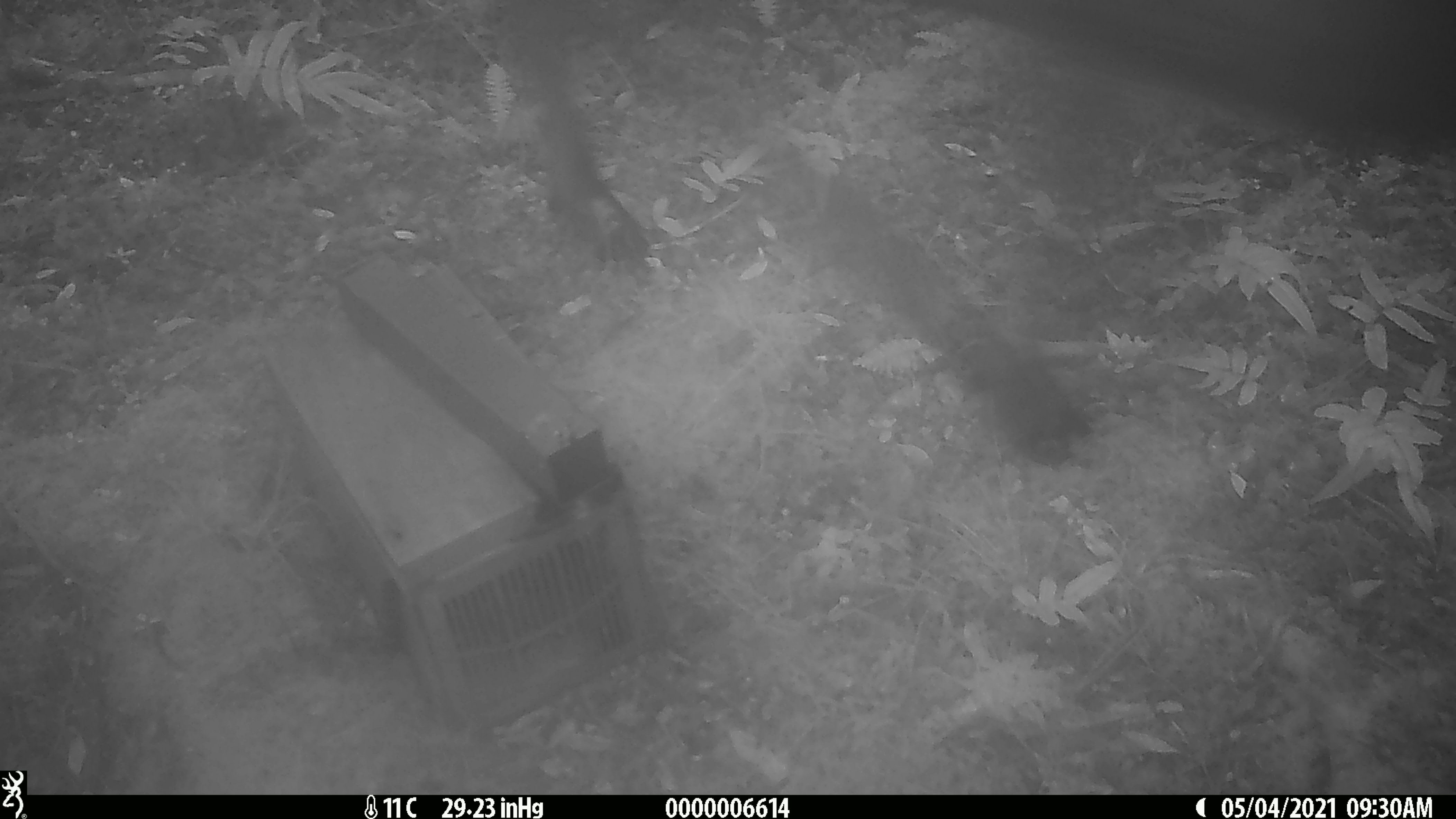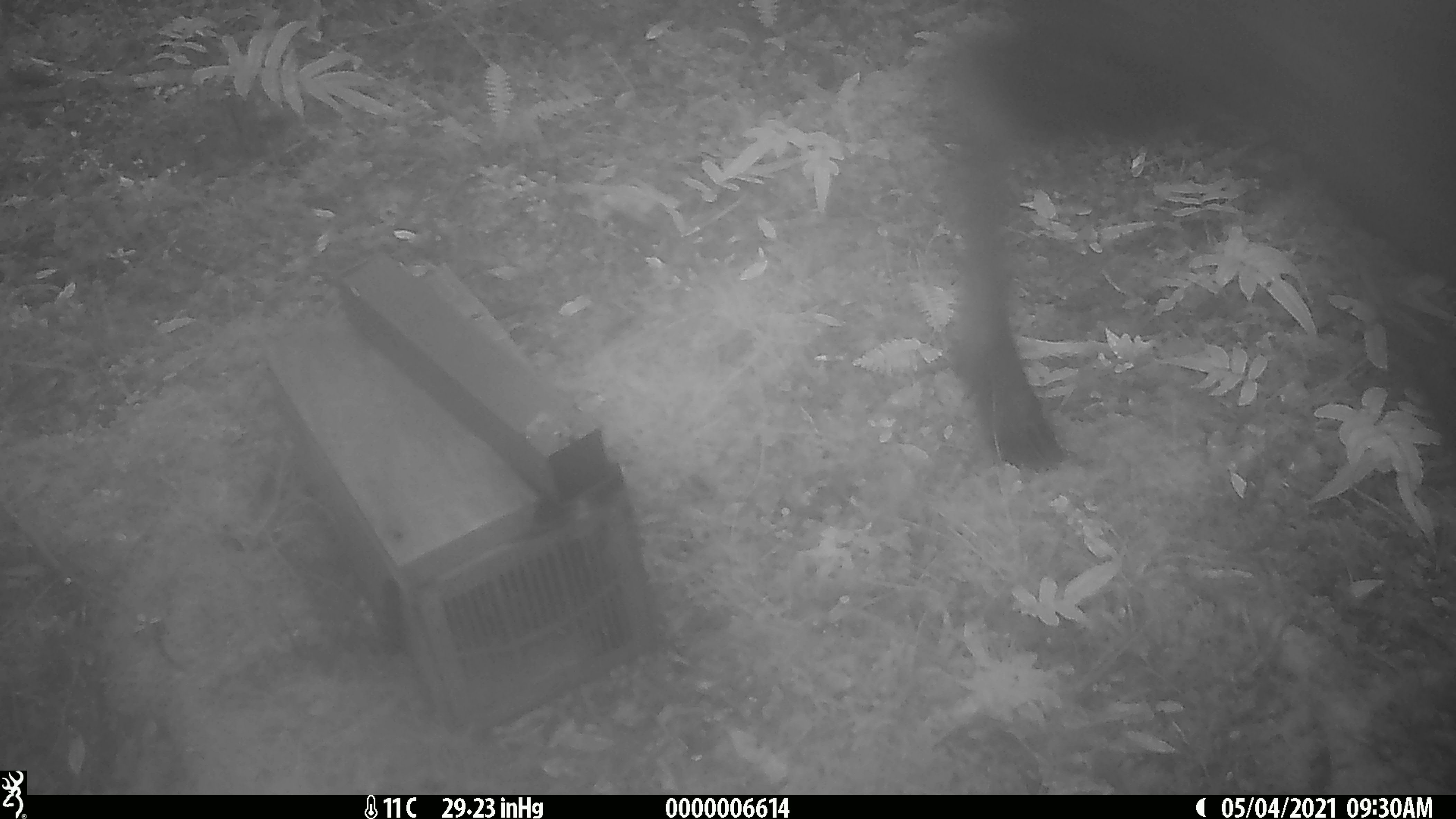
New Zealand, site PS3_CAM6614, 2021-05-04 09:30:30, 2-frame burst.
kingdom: Animalia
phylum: Chordata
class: Mammalia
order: Artiodactyla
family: Cervidae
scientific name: Cervidae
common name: deer